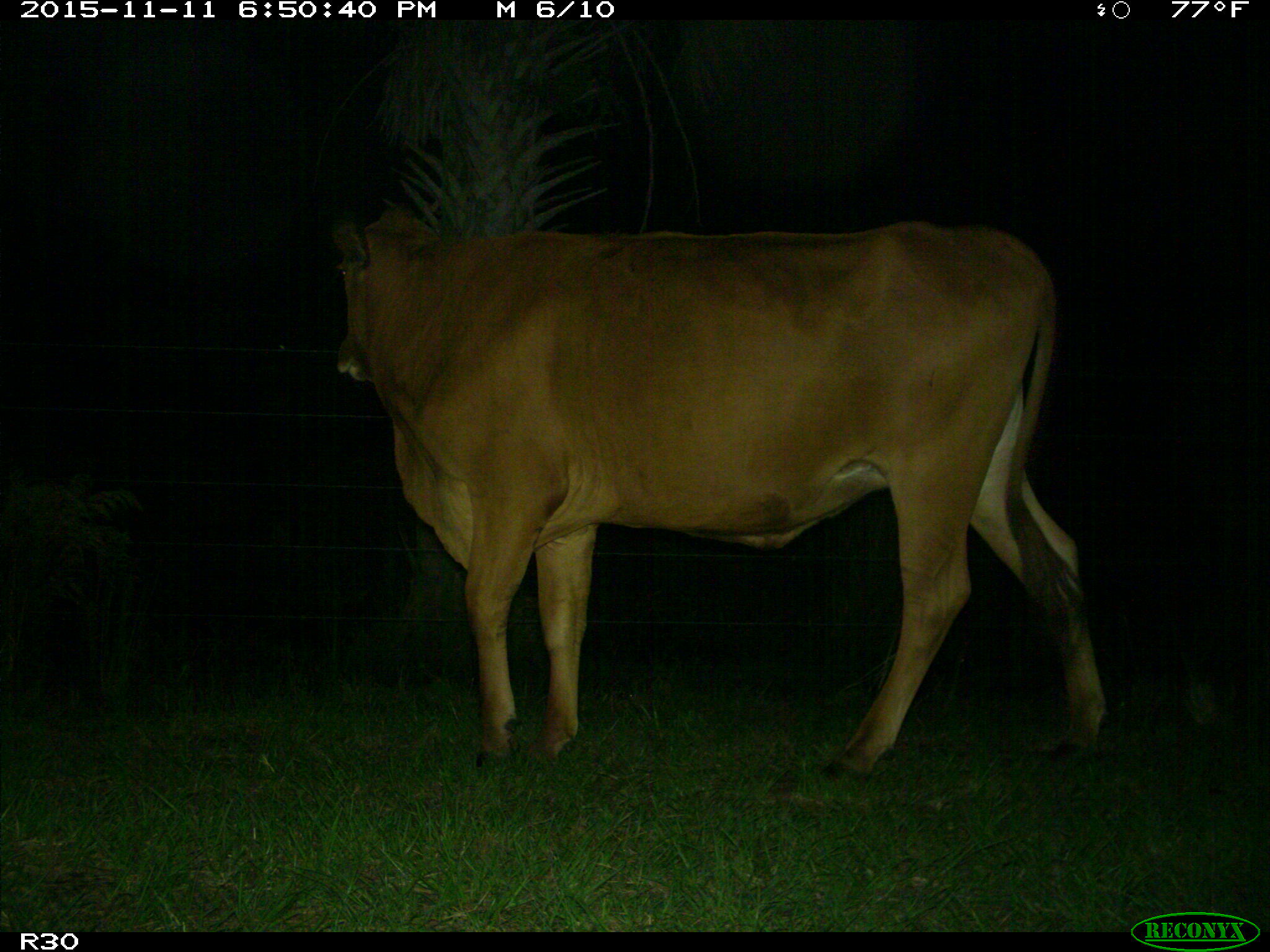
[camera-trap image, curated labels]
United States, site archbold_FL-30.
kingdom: Animalia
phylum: Chordata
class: Mammalia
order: Artiodactyla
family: Bovidae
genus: Bos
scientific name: Bos taurus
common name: domestic cow